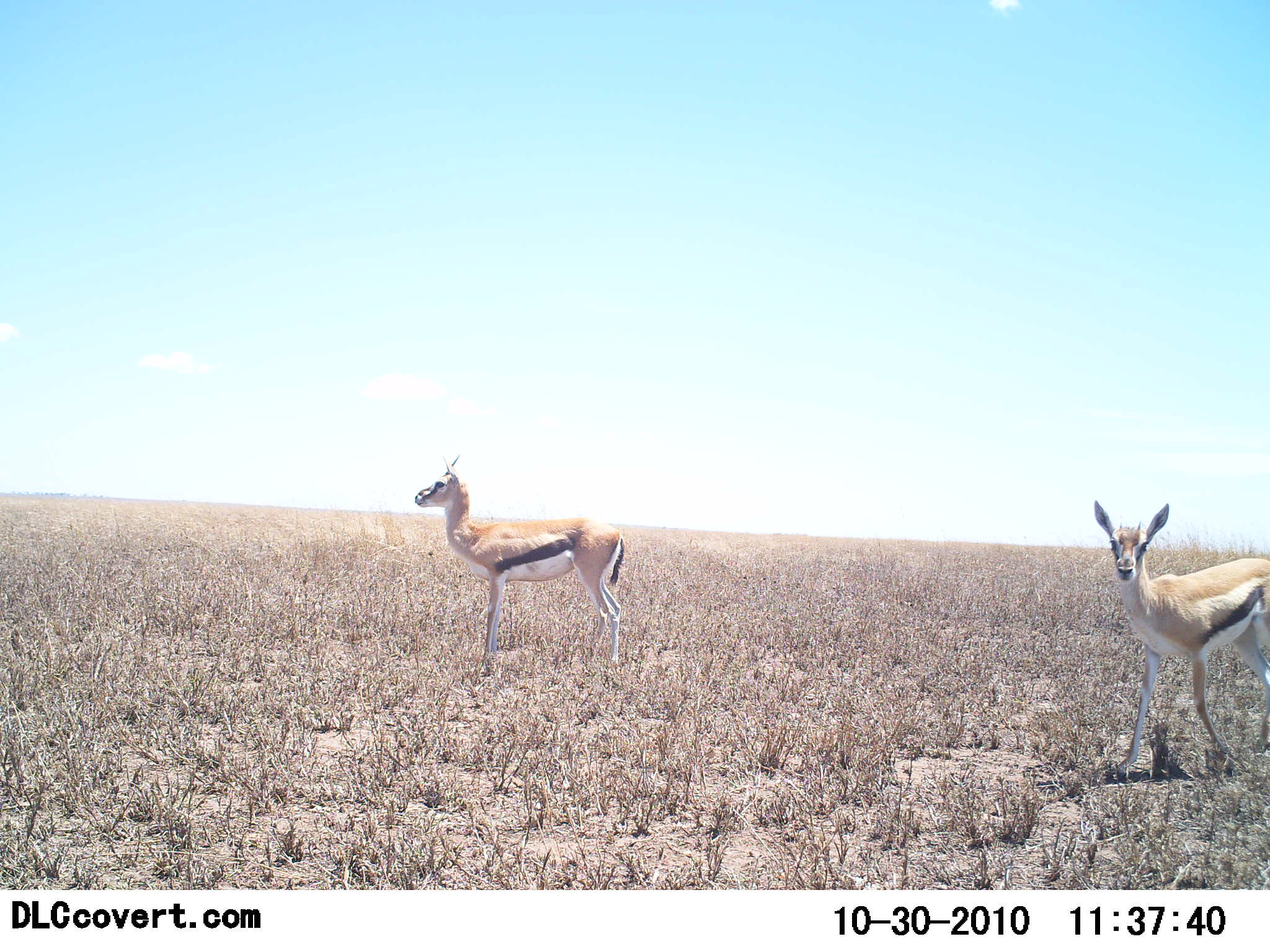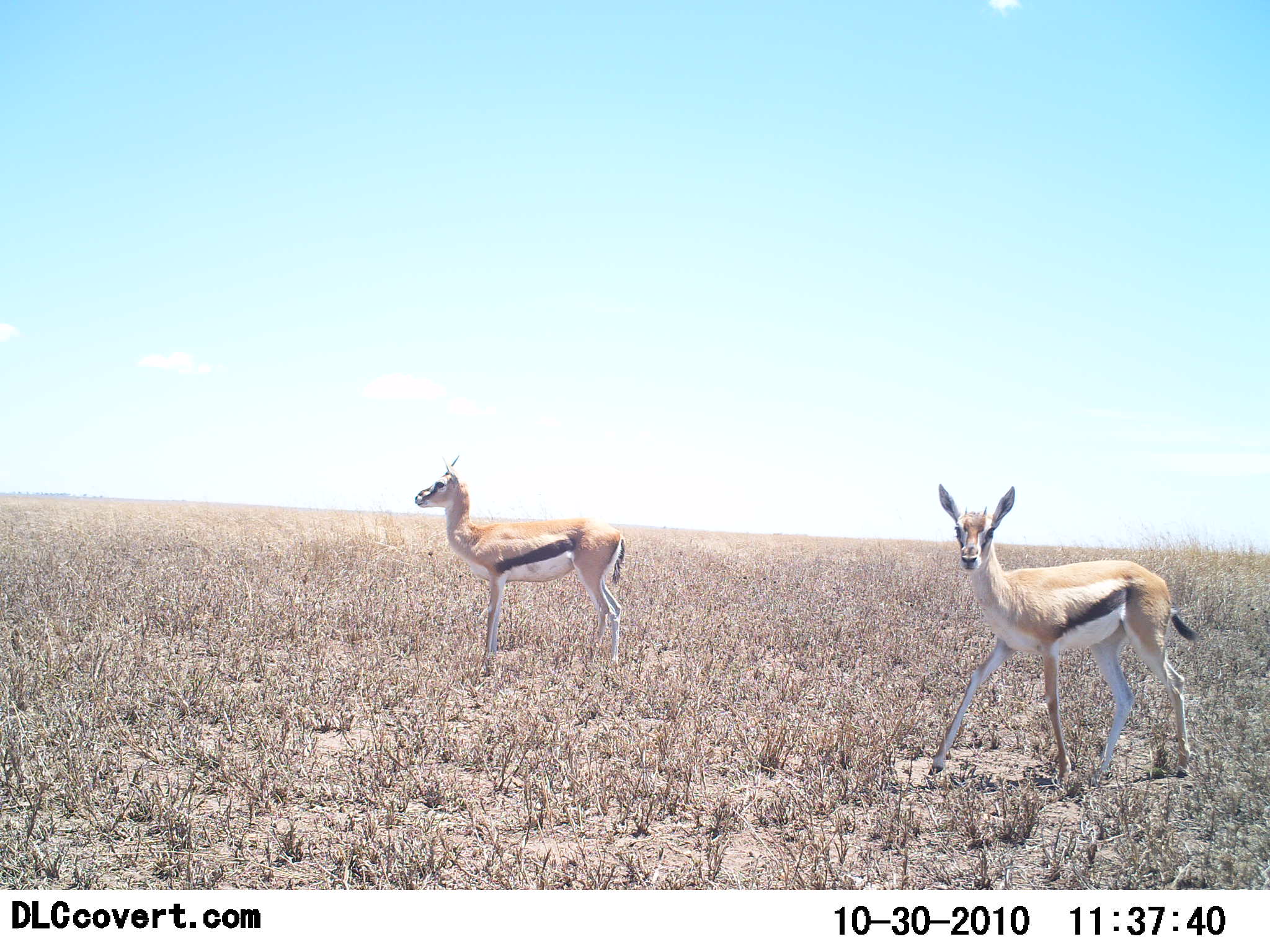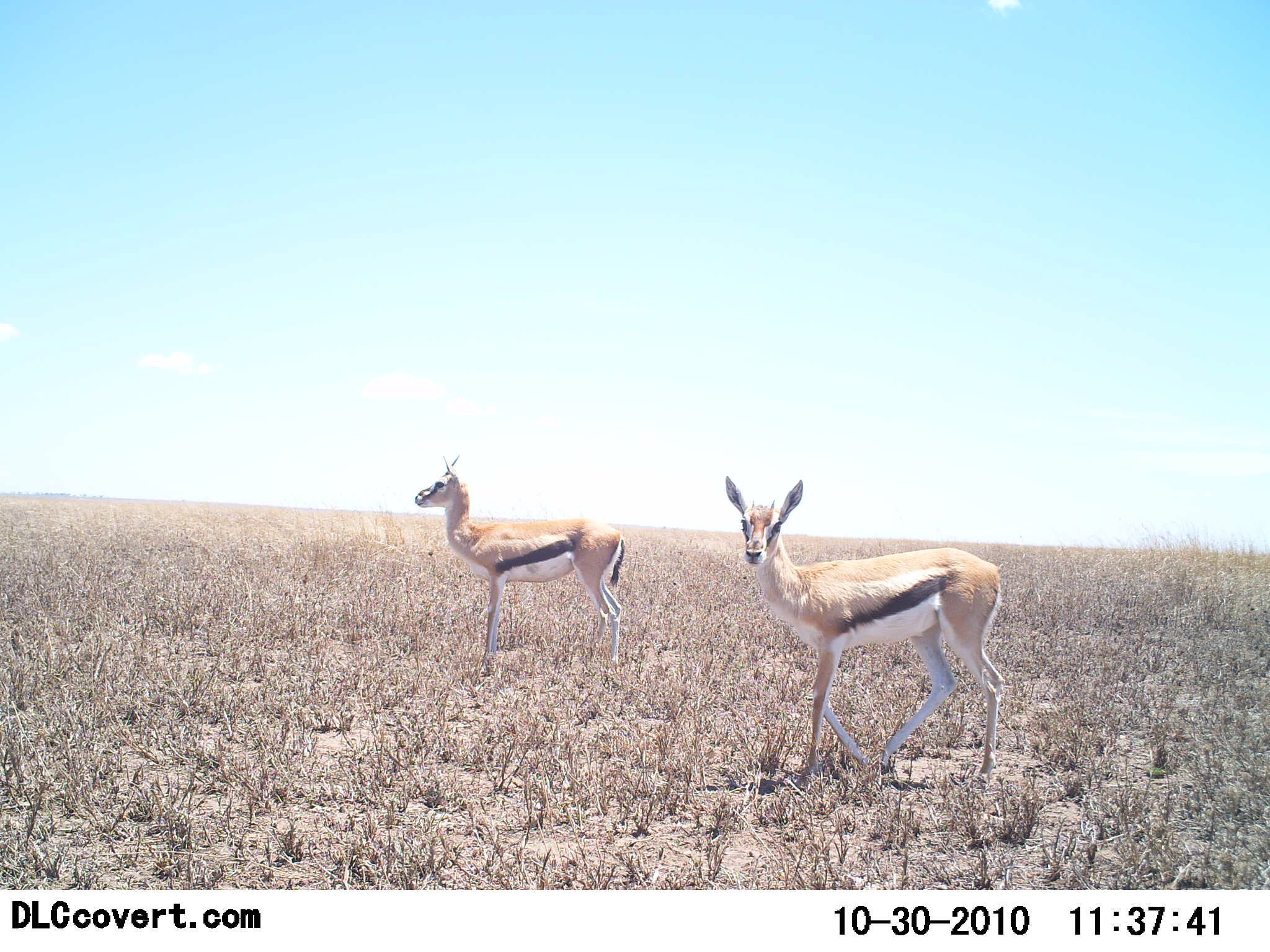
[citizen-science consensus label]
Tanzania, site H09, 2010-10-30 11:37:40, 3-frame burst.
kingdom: Animalia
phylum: Chordata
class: Mammalia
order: Artiodactyla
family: Bovidae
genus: Eudorcas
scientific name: Eudorcas thomsonii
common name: thomson's gazelle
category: gazellethomsons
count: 2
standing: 83%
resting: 0%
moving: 67%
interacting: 0%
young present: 0%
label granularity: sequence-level